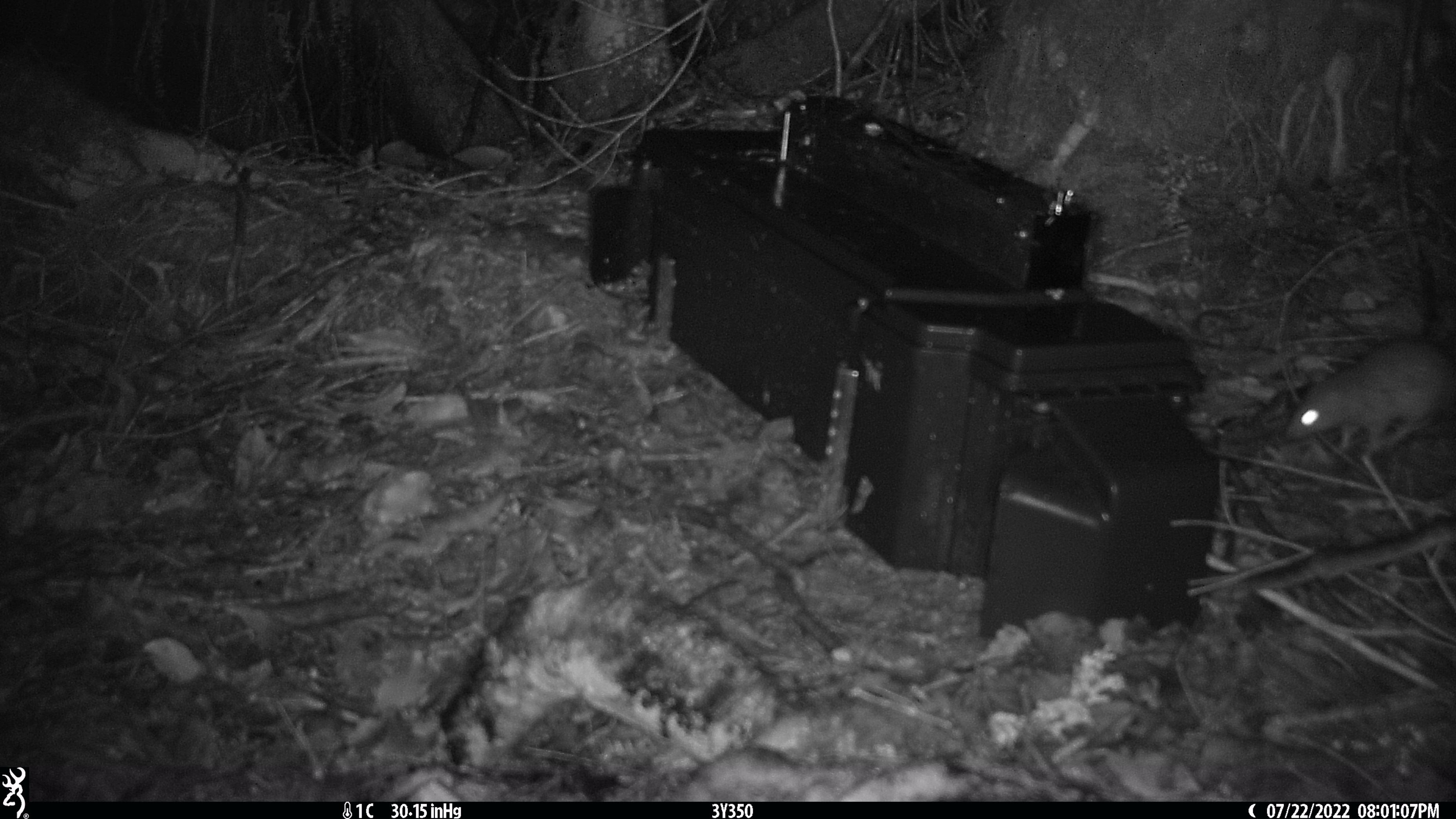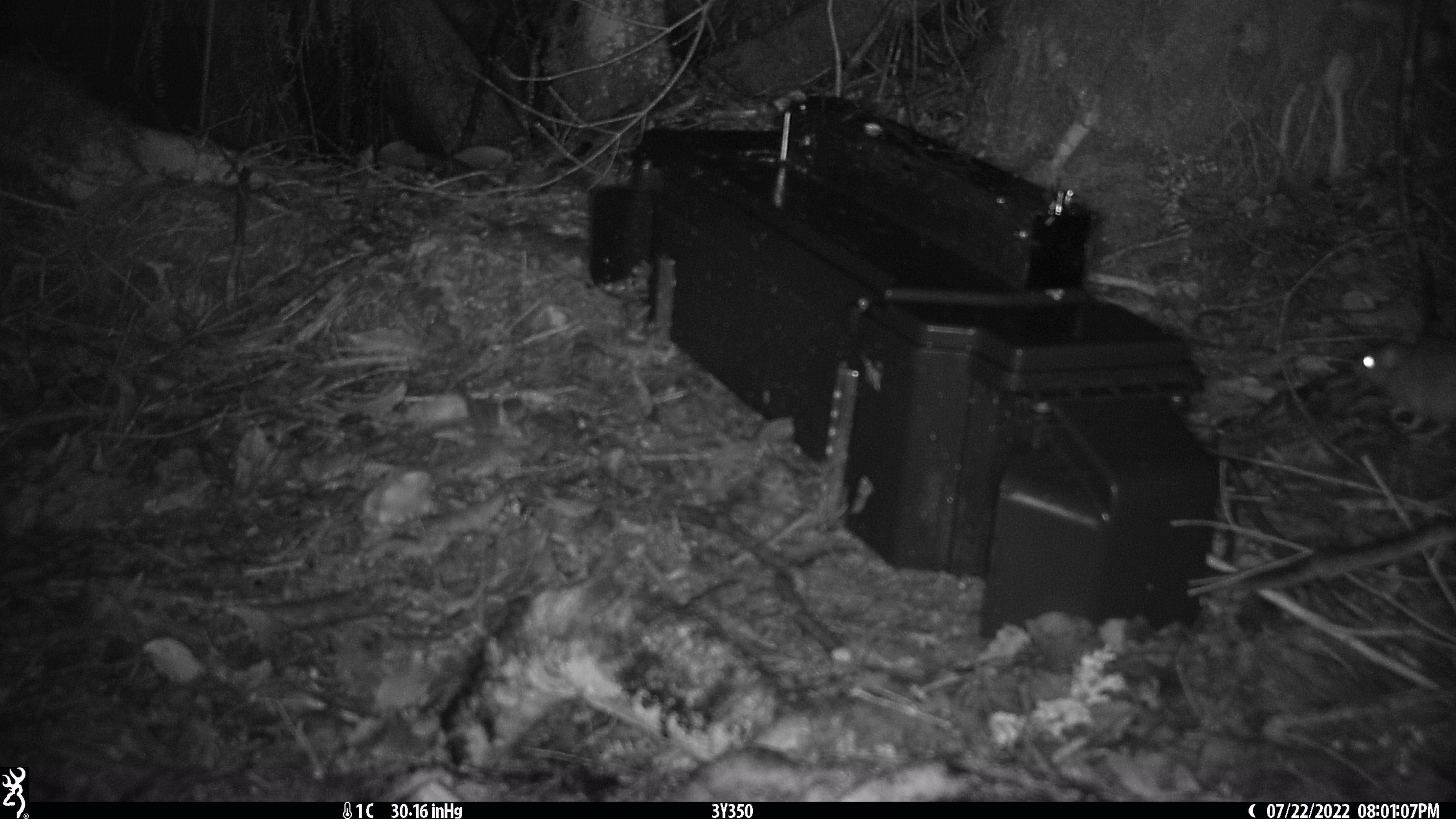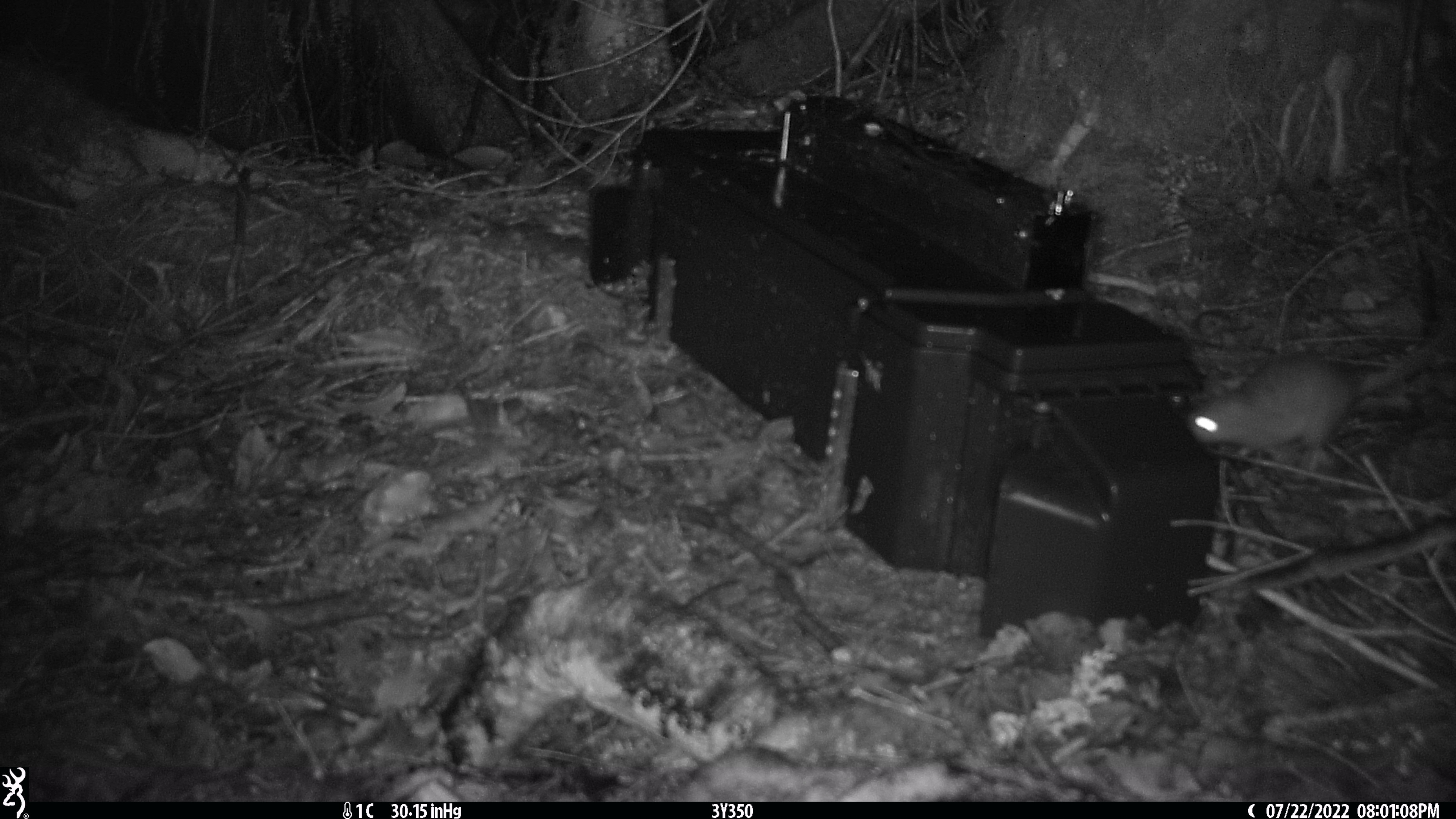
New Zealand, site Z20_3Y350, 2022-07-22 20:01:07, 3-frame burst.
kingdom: Animalia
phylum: Chordata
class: Mammalia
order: Rodentia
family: Muridae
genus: Rattus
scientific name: Rattus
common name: rat